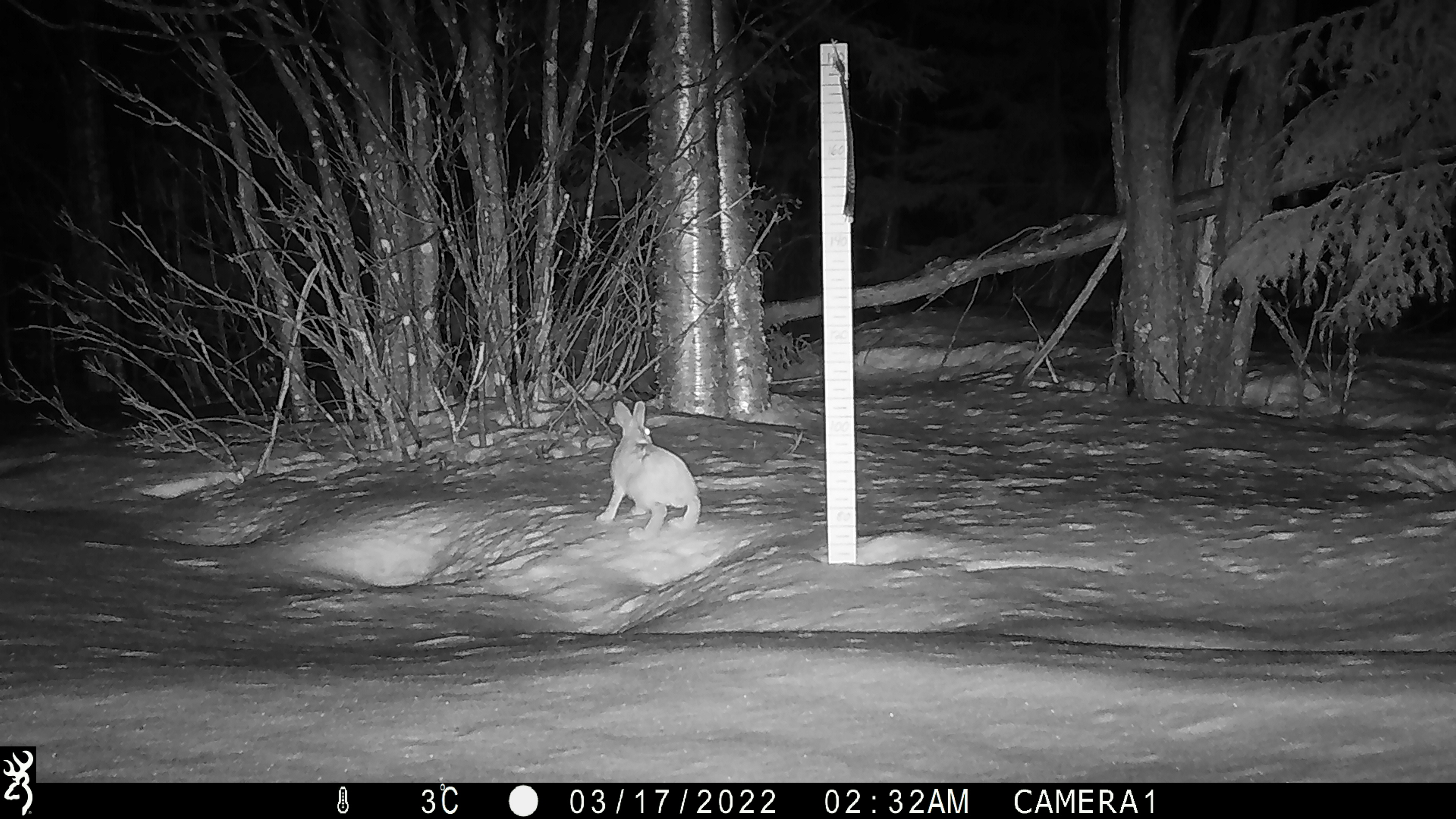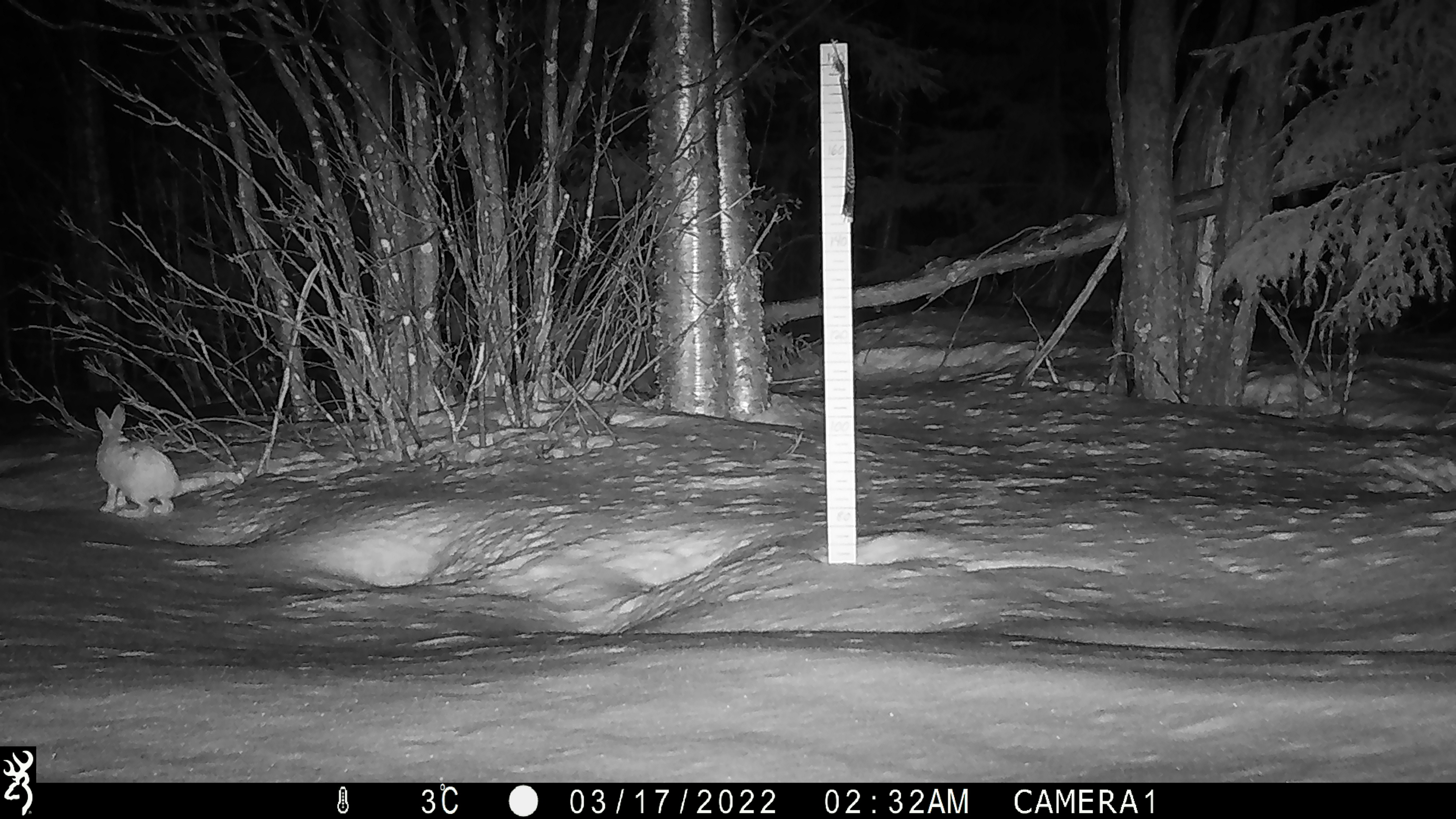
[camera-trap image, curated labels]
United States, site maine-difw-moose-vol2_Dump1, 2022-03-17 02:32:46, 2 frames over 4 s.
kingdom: Animalia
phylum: Chordata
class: Mammalia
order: Lagomorpha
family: Leporidae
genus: Lepus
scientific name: Lepus americanus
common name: snowshoe hare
Snowshoe hare (Lepus americanus).